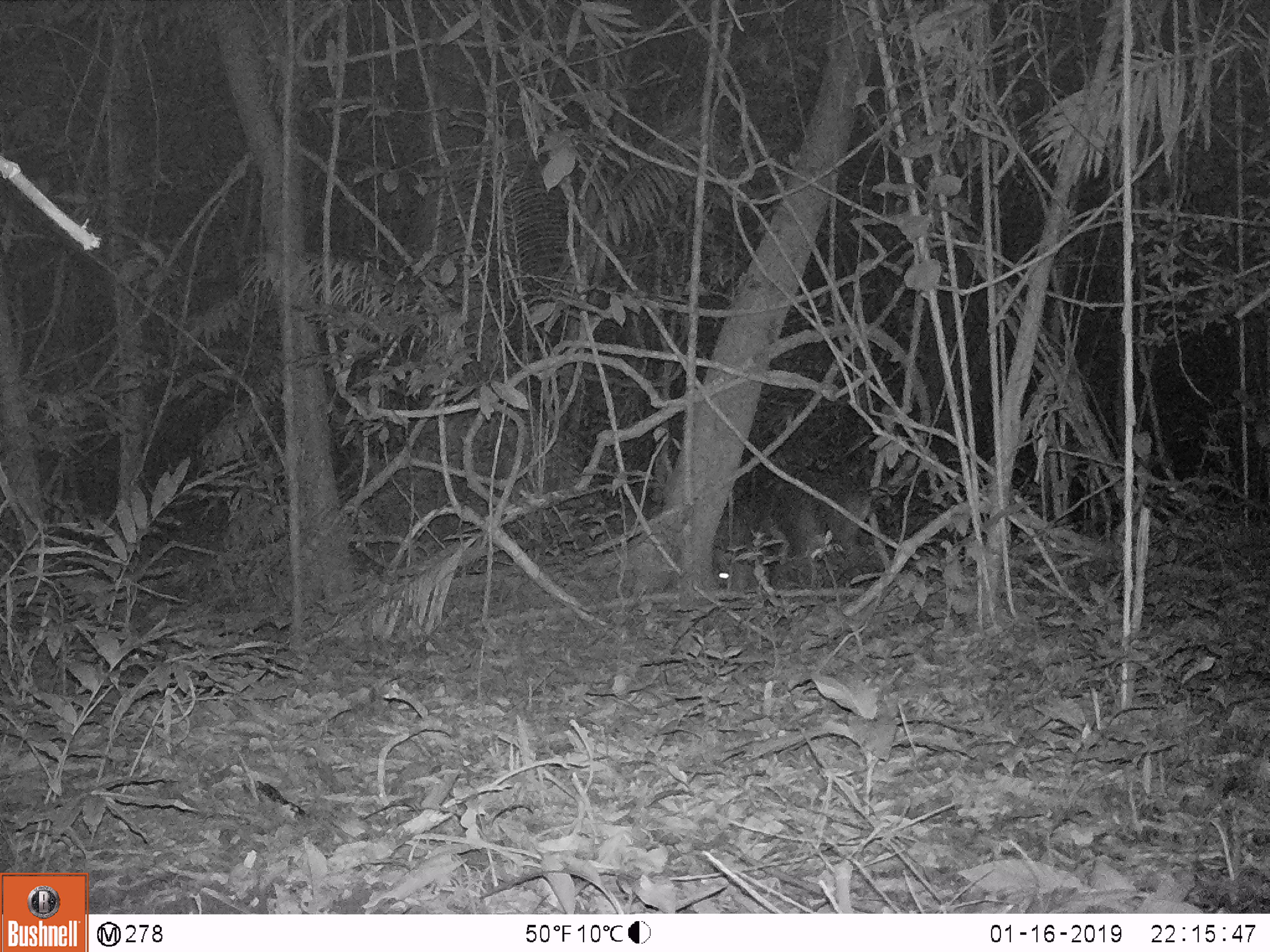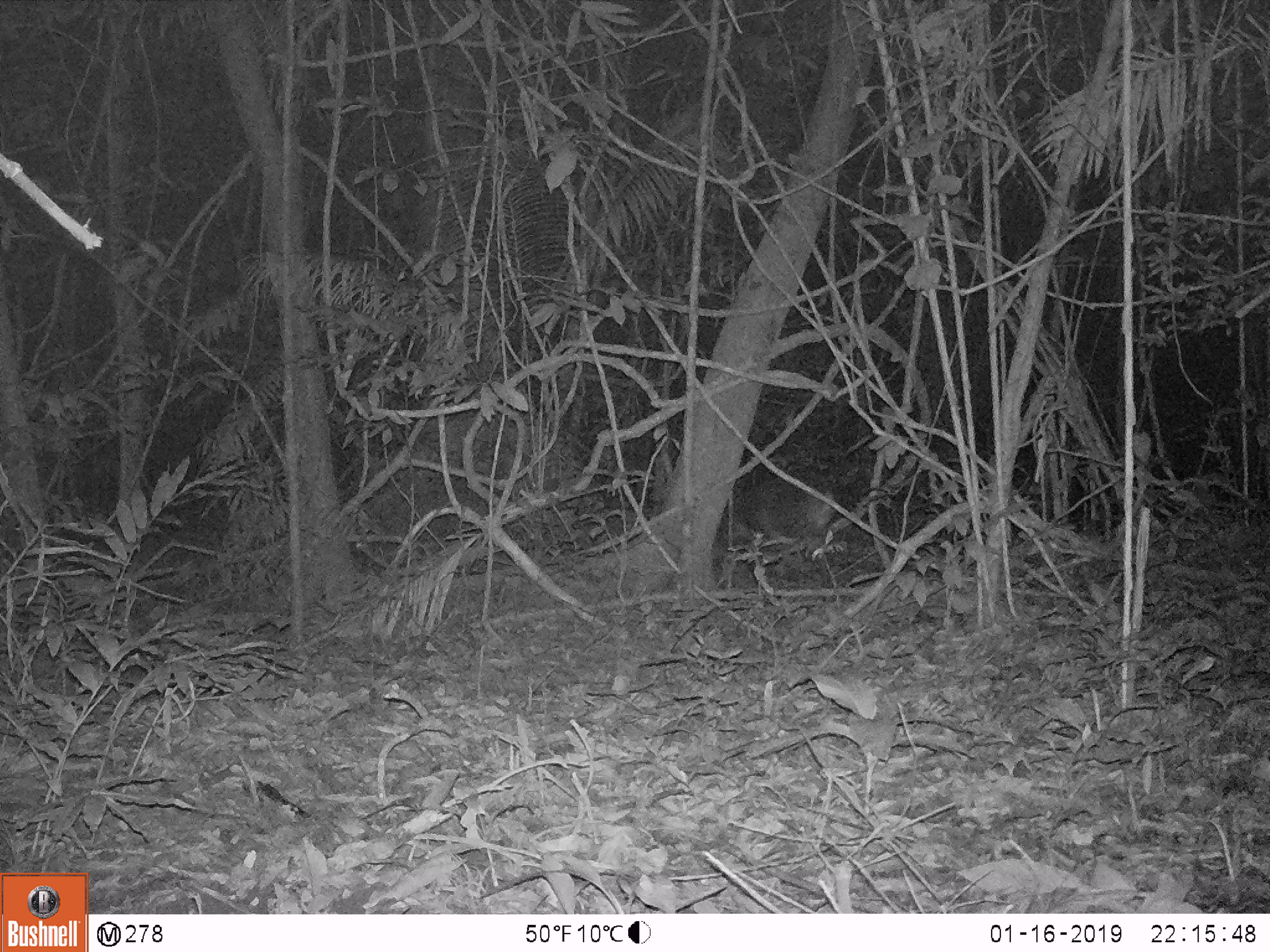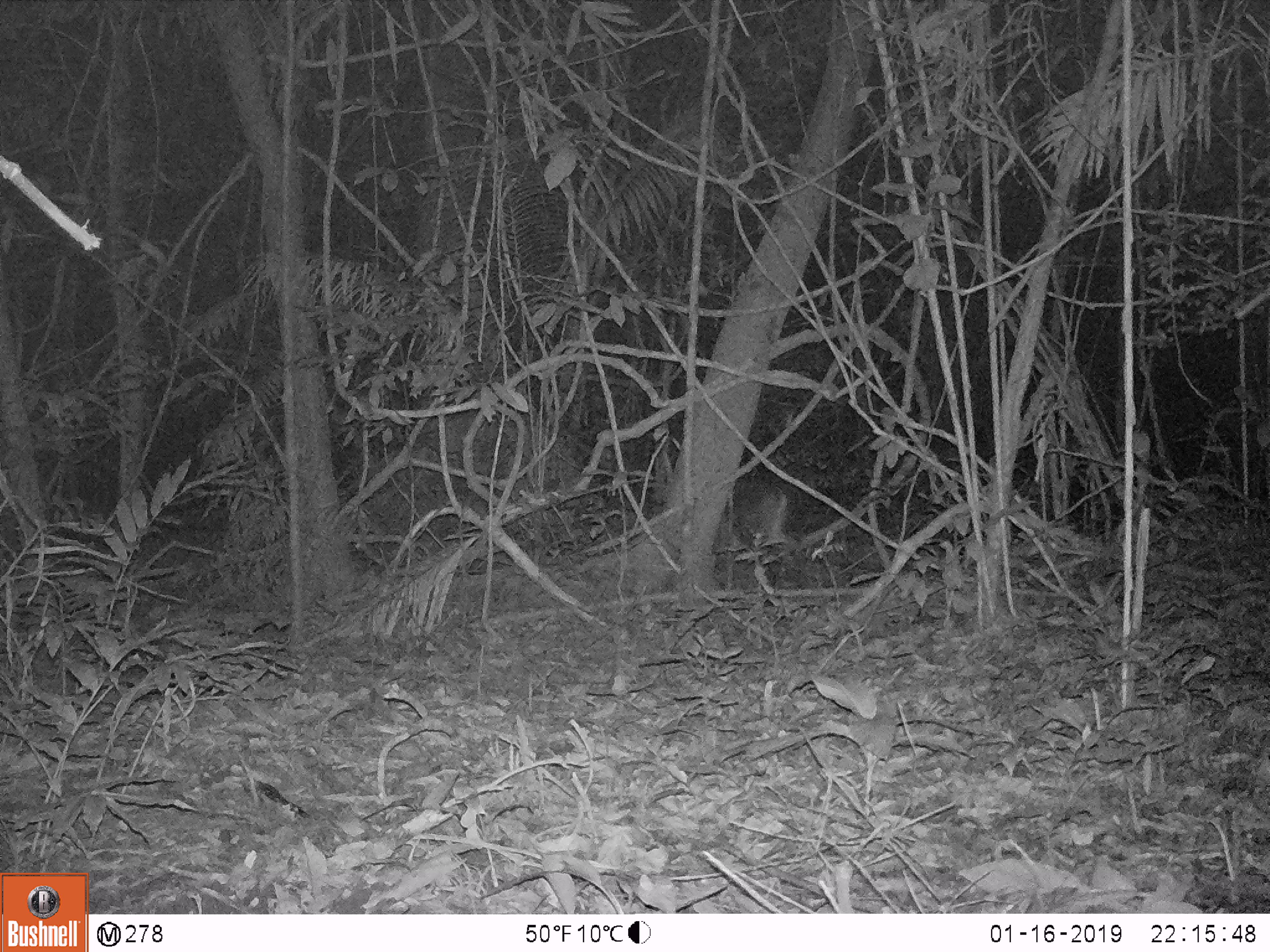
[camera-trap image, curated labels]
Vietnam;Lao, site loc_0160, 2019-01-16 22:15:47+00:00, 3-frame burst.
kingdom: Animalia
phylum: Chordata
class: Mammalia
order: Artiodactyla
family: Cervidae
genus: Muntiacus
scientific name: Muntiacus vuquangensis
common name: large-antlered muntjac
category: large antlered muntjac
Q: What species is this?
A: Large antlered muntjac (large-antlered muntjac) (Muntiacus vuquangensis).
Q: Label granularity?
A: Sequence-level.